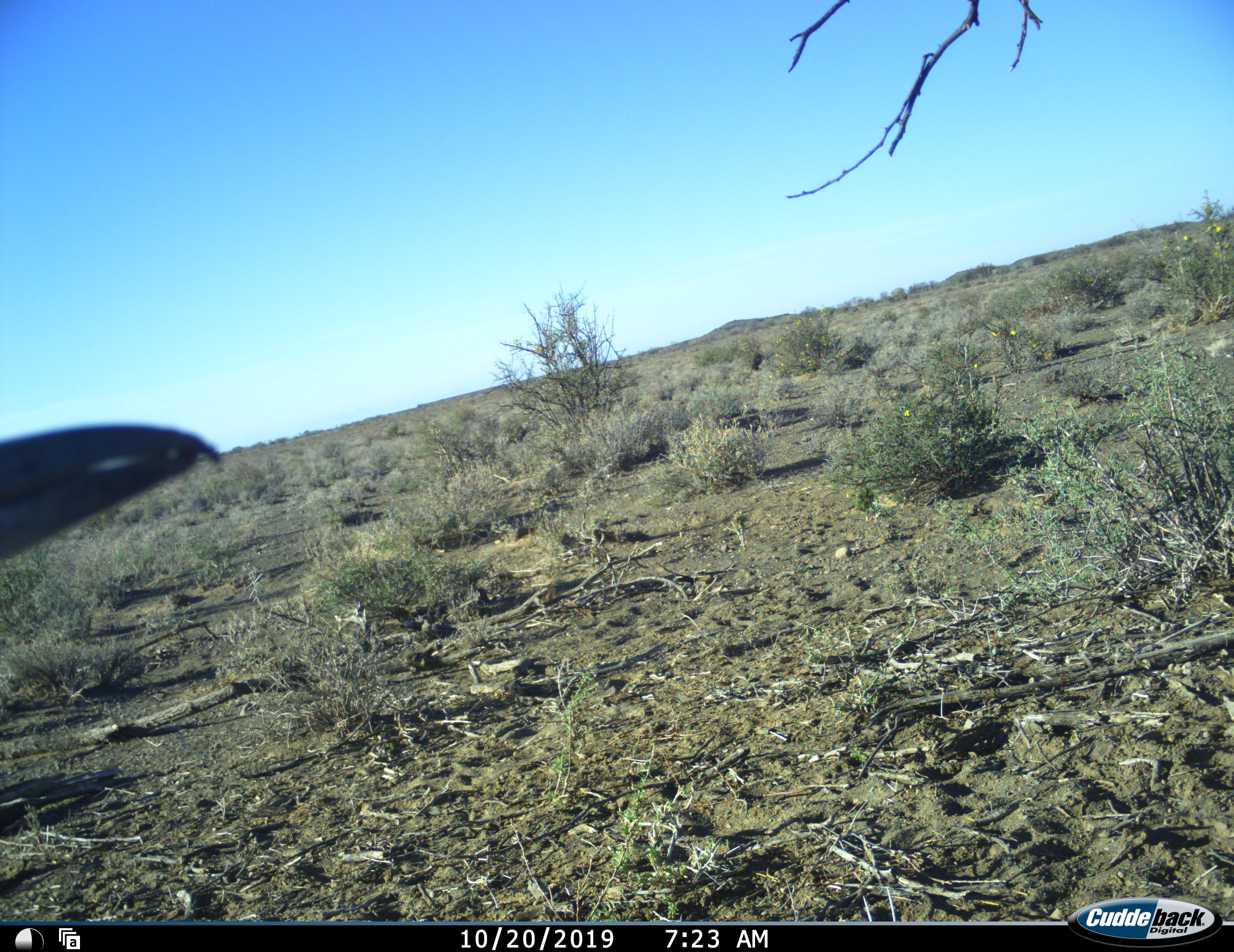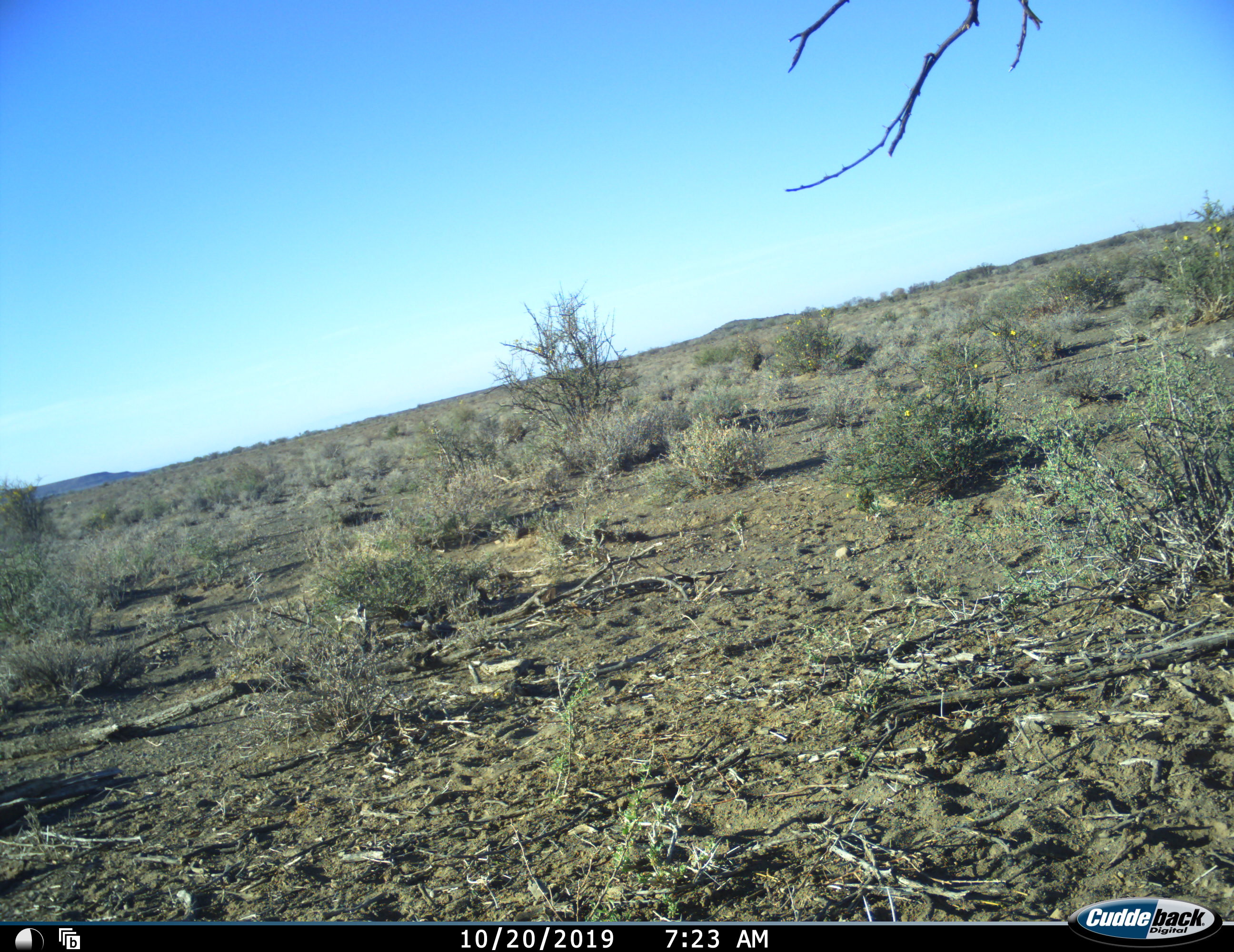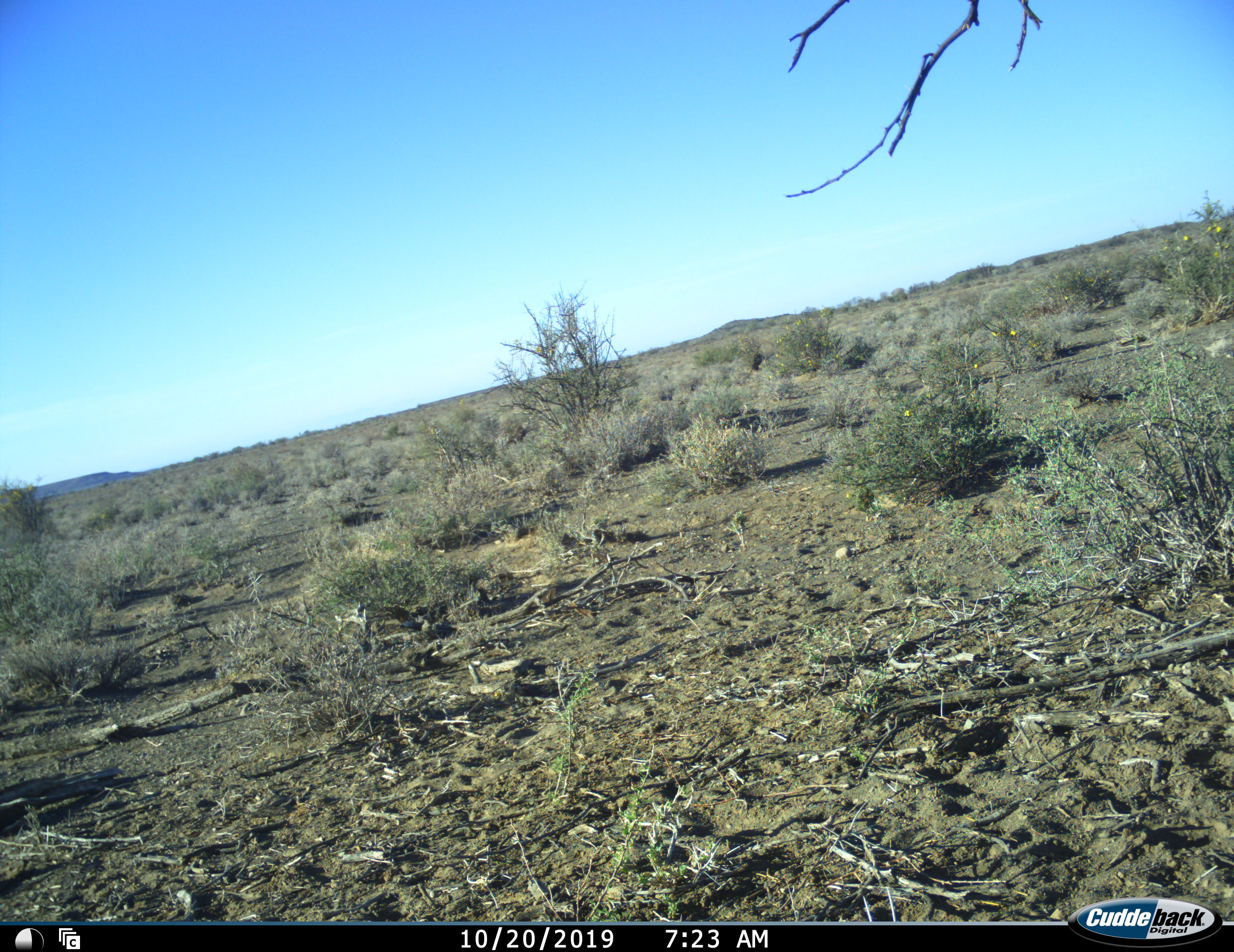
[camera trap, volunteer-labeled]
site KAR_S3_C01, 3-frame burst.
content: unidentified animal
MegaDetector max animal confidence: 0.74